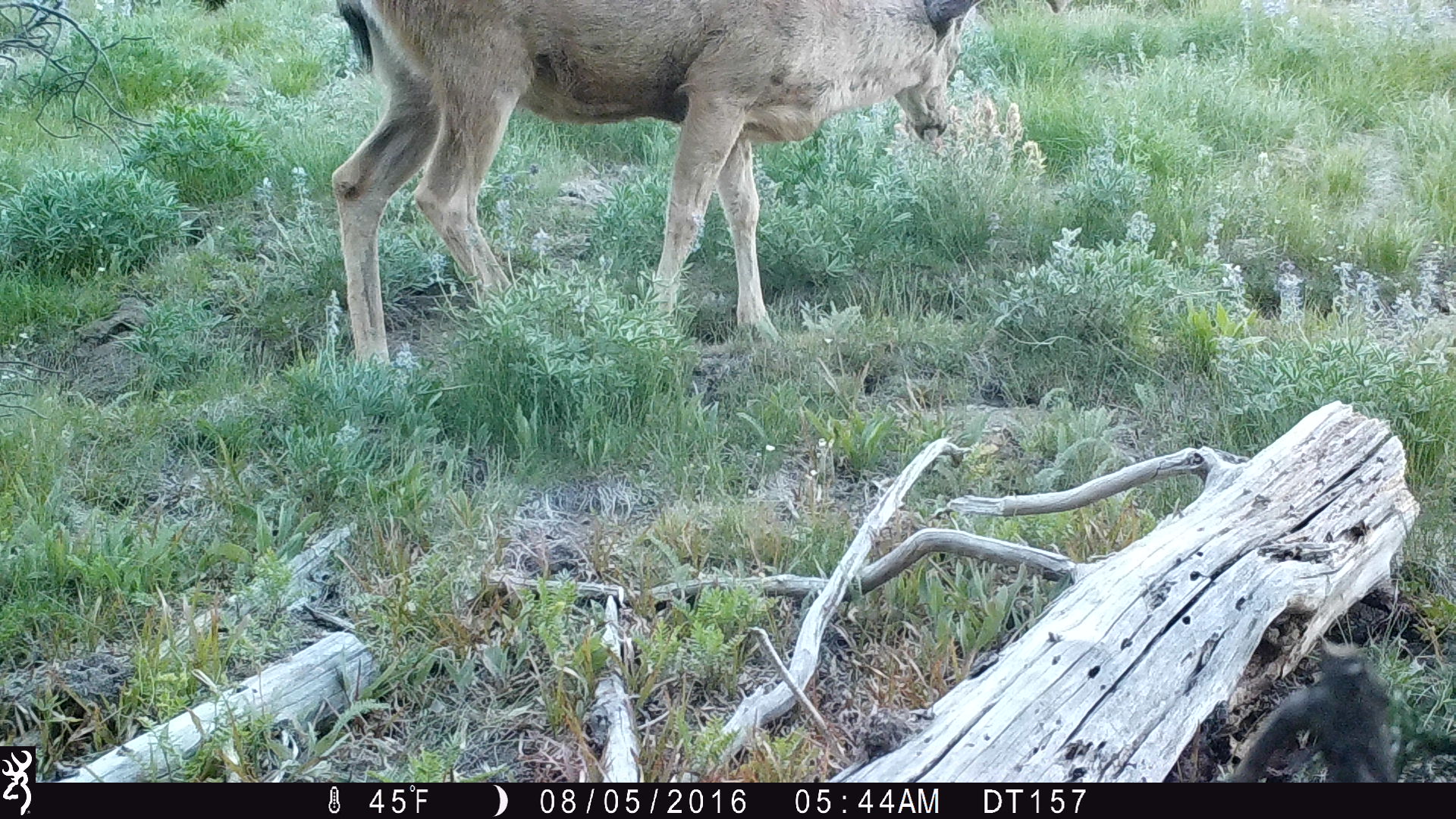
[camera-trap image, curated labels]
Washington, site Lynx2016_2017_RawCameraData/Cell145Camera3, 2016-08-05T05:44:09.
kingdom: Animalia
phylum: Chordata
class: Mammalia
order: Artiodactyla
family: Cervidae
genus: Odocoileus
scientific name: Odocoileus hemionus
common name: mule deer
Odocoileus hemionus (mule deer). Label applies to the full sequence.